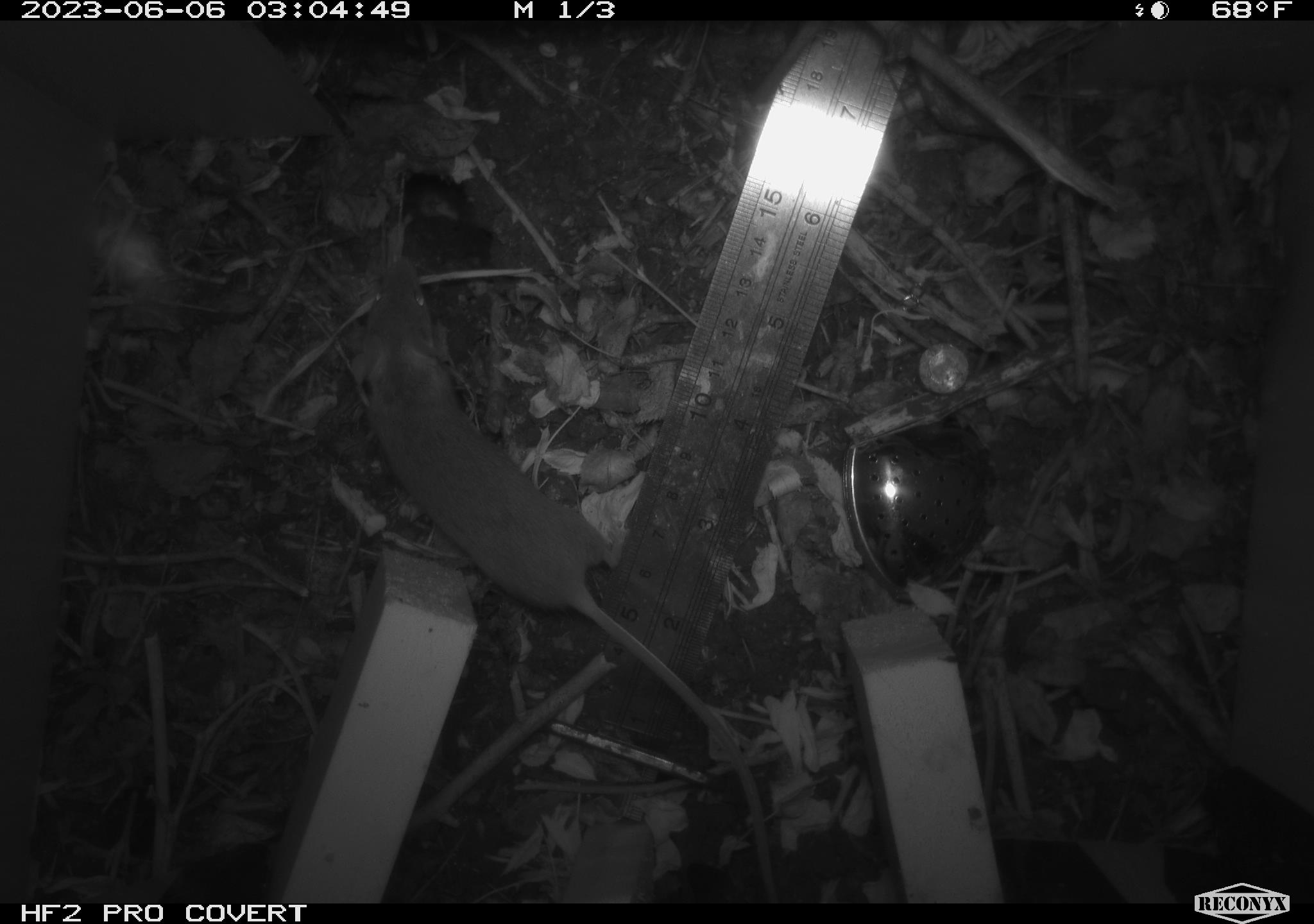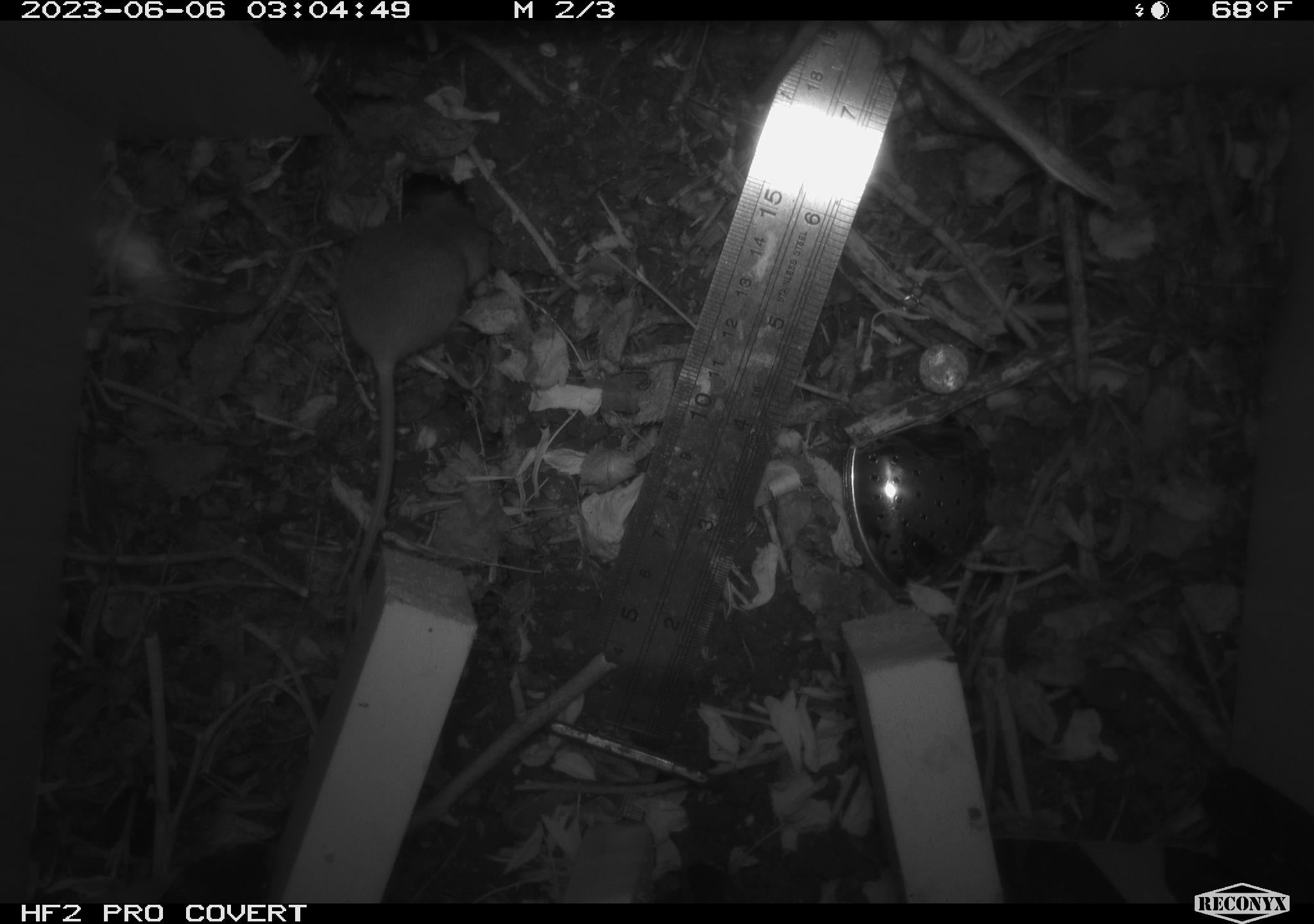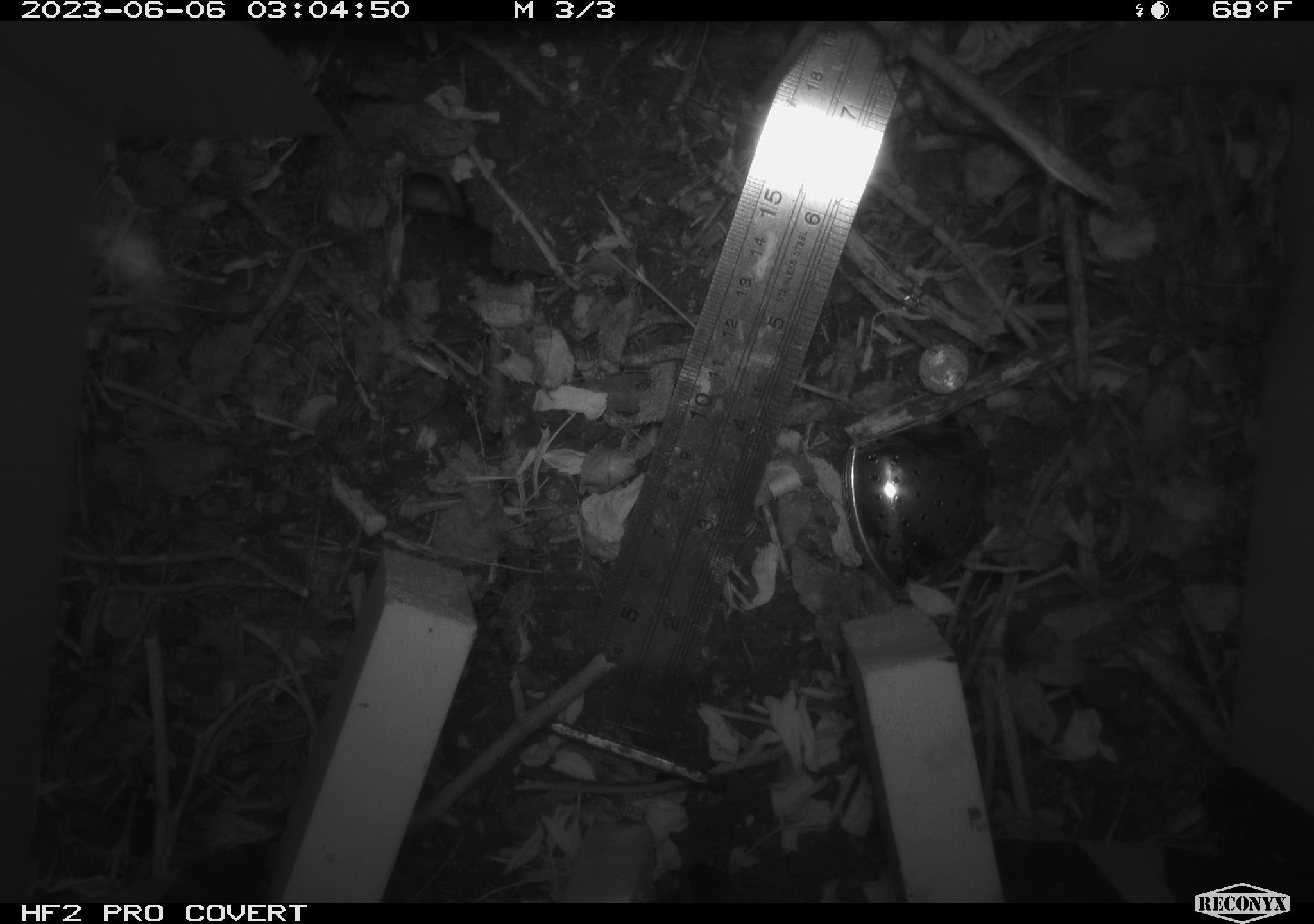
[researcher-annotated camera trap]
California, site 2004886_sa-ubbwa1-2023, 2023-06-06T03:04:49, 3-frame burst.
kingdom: Animalia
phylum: Chordata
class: Mammalia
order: Rodentia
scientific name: Rodentia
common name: rodent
Rodent (Rodentia).